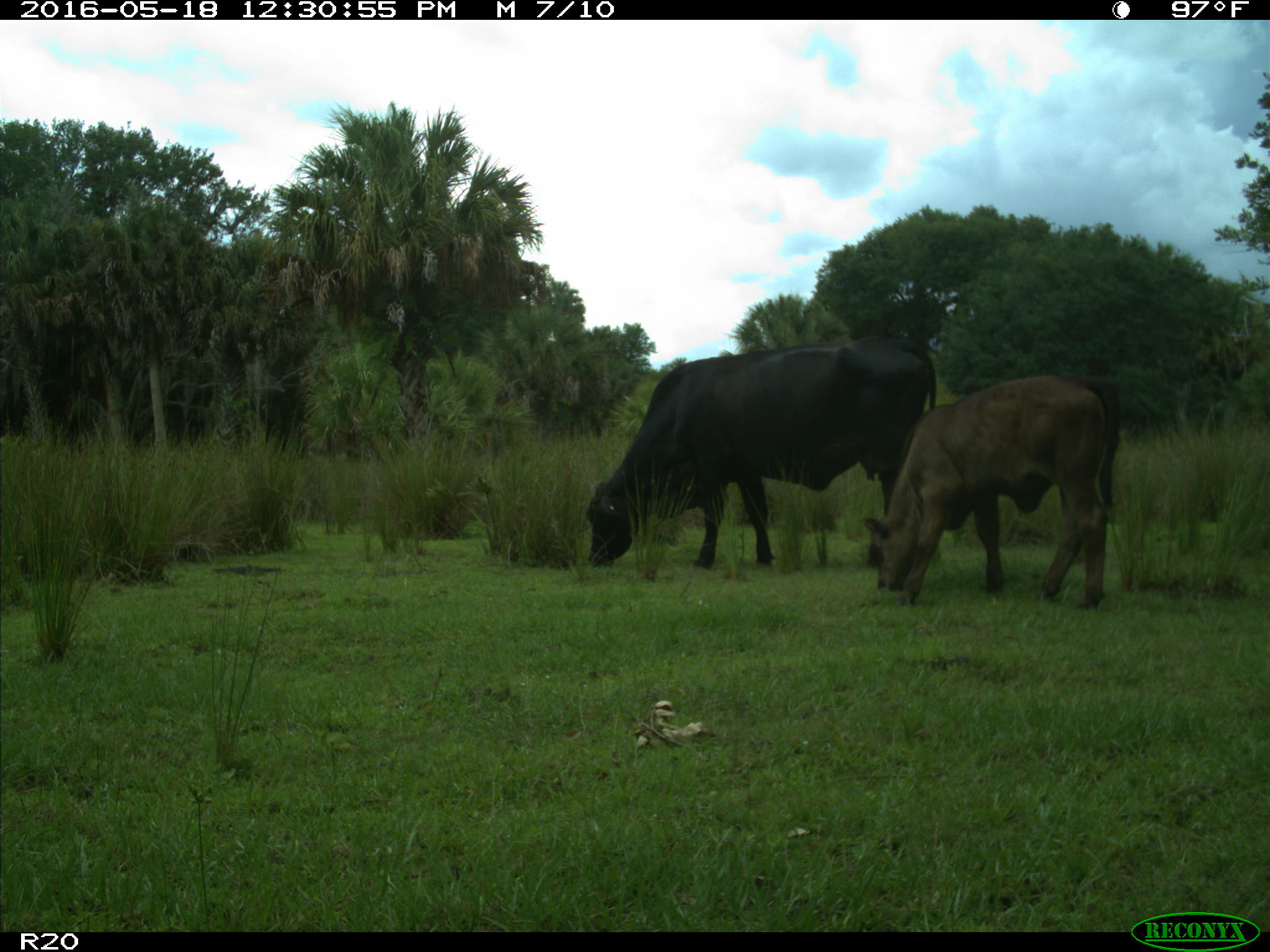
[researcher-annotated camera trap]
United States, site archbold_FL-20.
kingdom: Animalia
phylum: Chordata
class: Mammalia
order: Artiodactyla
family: Bovidae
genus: Bos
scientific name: Bos taurus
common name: domestic cow